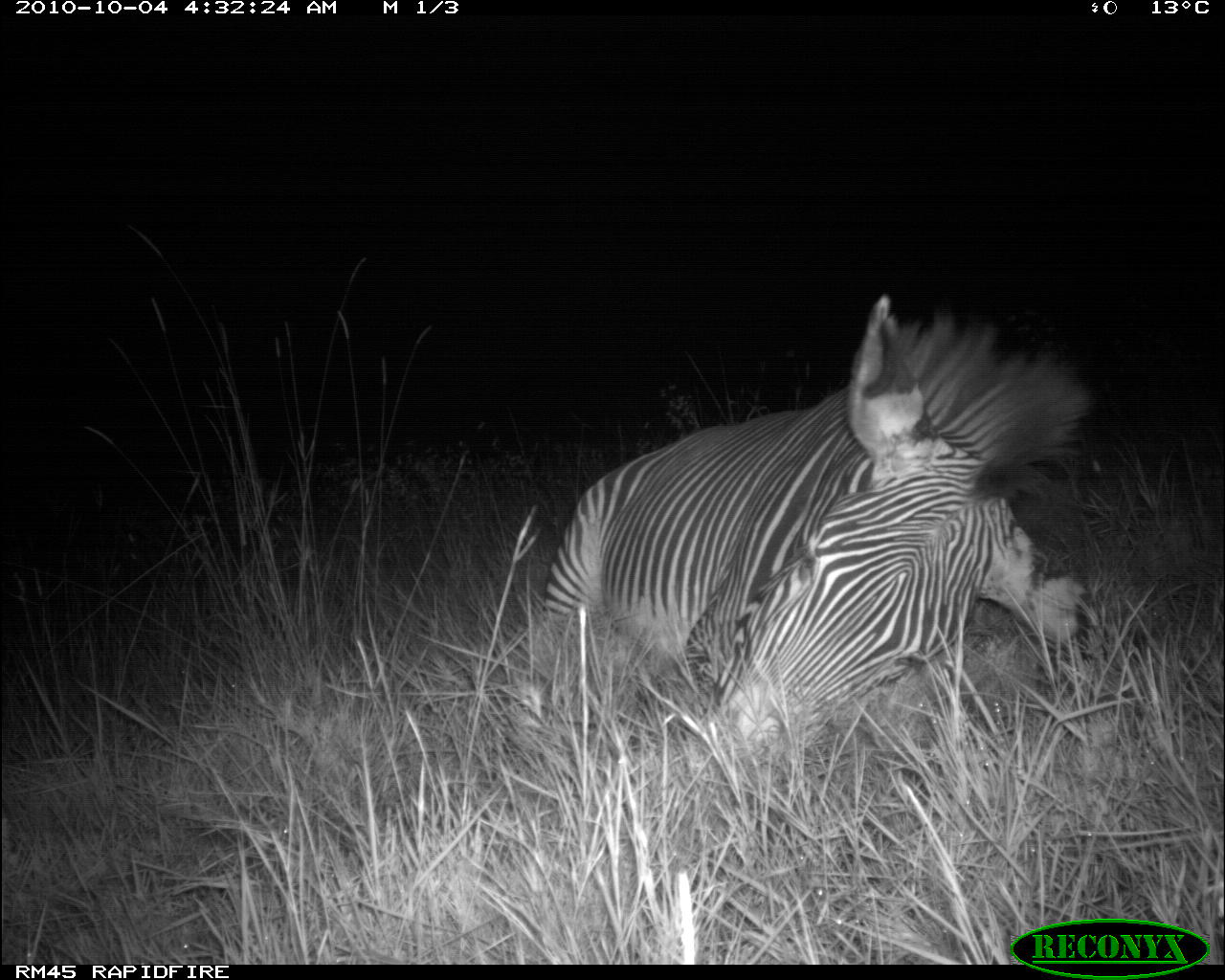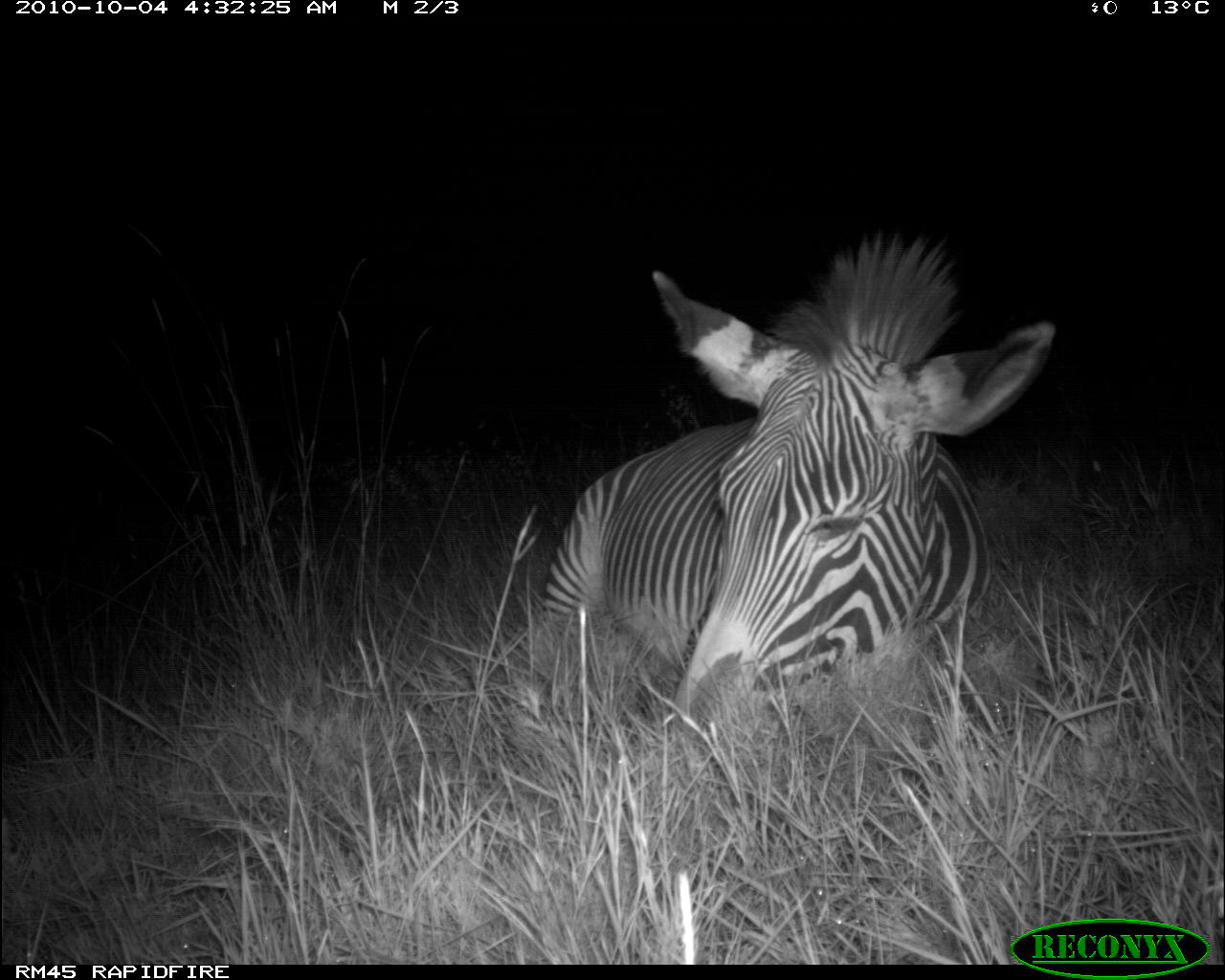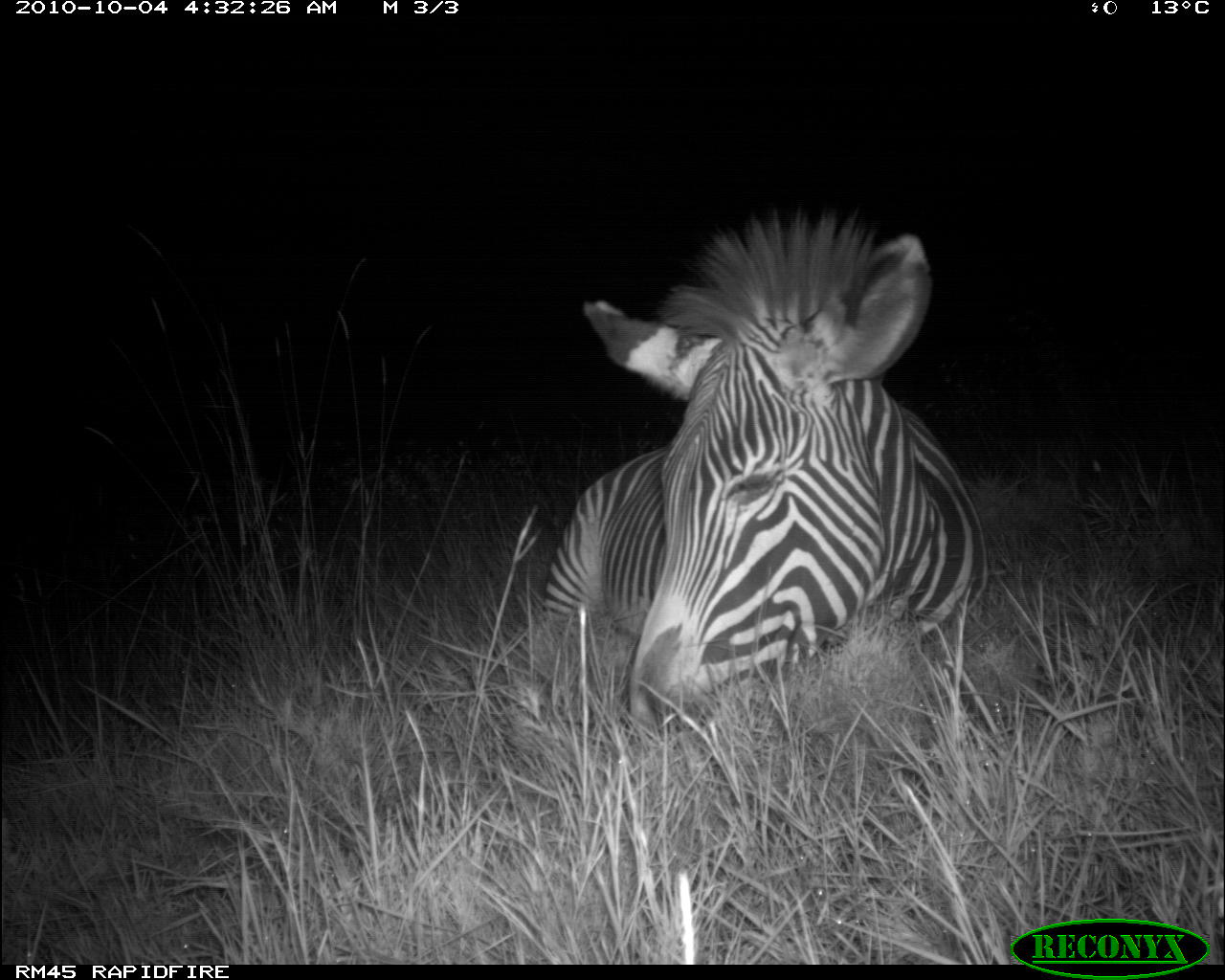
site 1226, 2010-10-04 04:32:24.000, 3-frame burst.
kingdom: Animalia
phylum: Chordata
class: Mammalia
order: Perissodactyla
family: Equidae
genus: Equus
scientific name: Equus grevyi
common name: grévy's zebra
Equus grevyi (grévy's zebra), count 1.